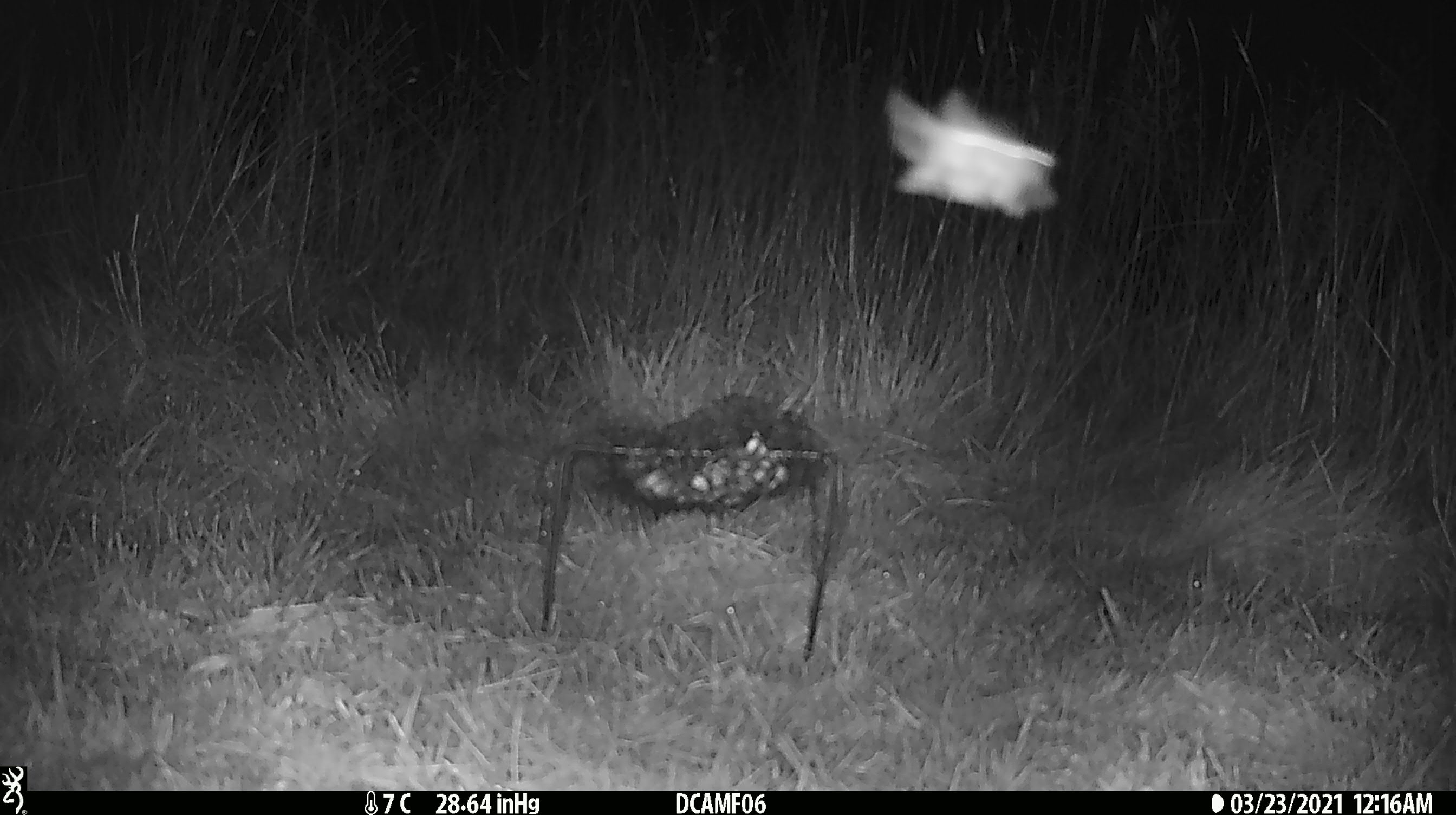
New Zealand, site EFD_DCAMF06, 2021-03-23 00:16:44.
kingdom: Animalia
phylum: Arthropoda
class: Insecta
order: Lepidoptera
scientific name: Lepidoptera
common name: moth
Moth (Lepidoptera).